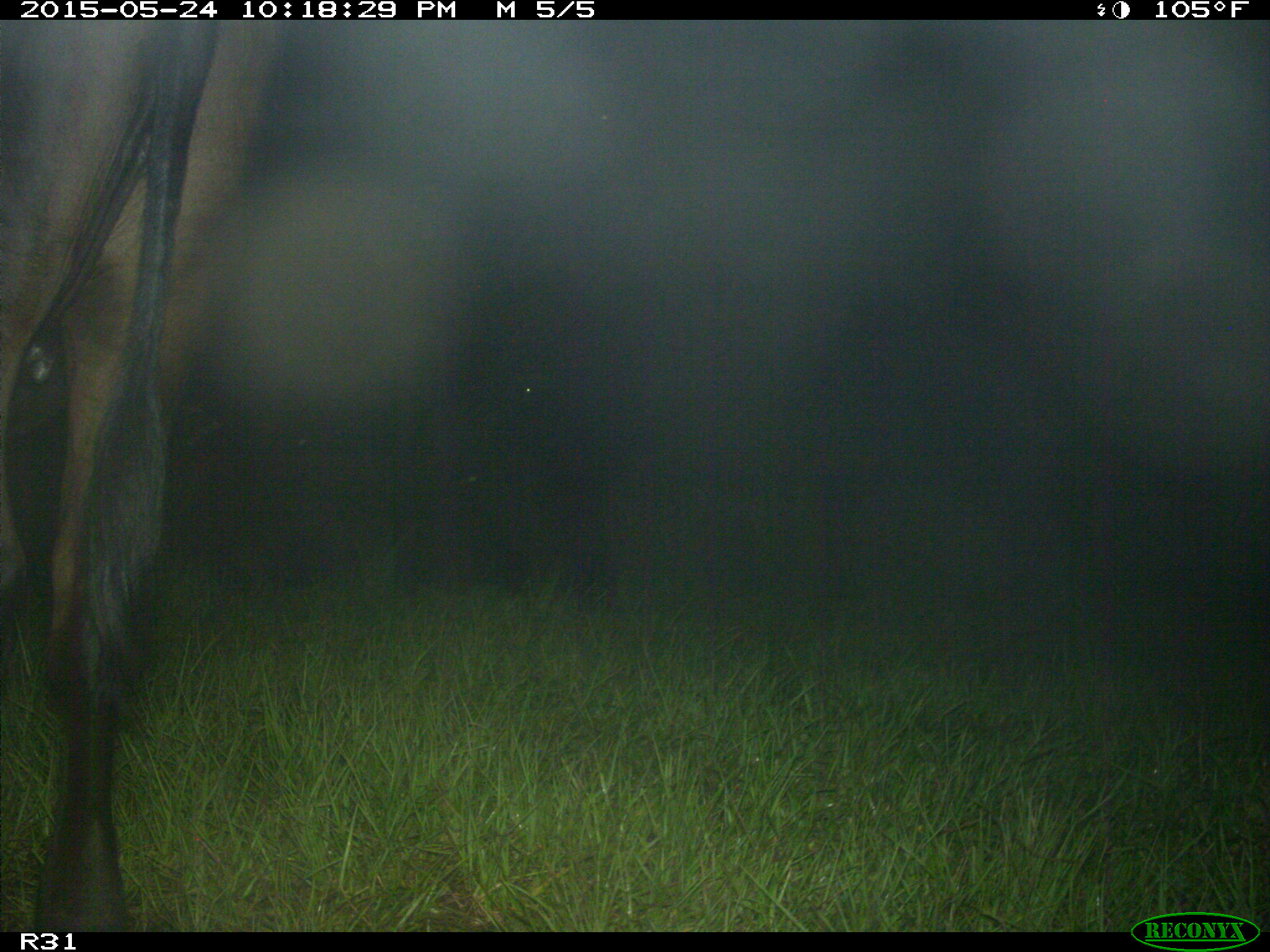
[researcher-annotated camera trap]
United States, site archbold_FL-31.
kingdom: Animalia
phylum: Chordata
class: Mammalia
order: Artiodactyla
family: Bovidae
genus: Bos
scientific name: Bos taurus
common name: domestic cow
Bos taurus (domestic cow).